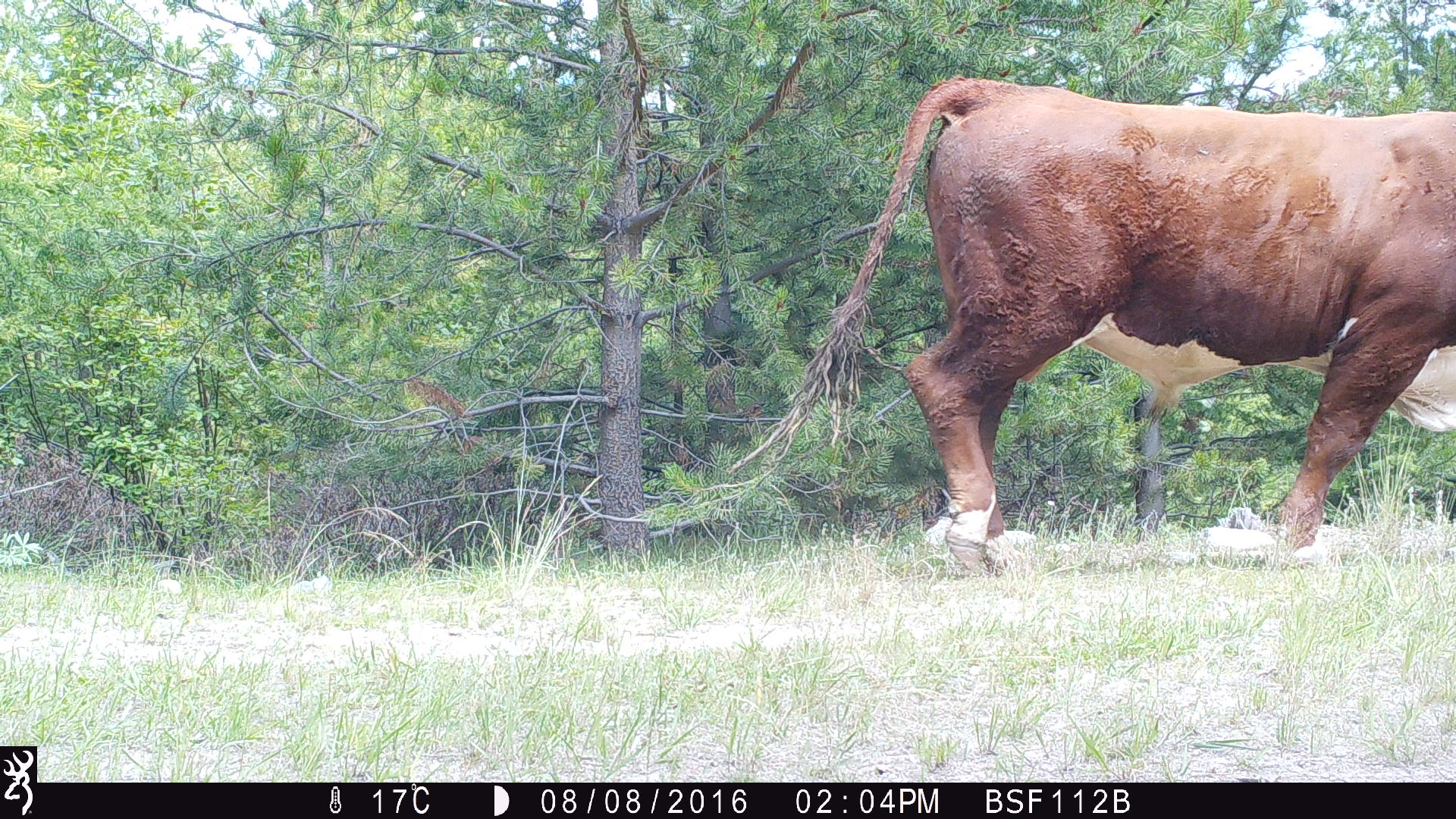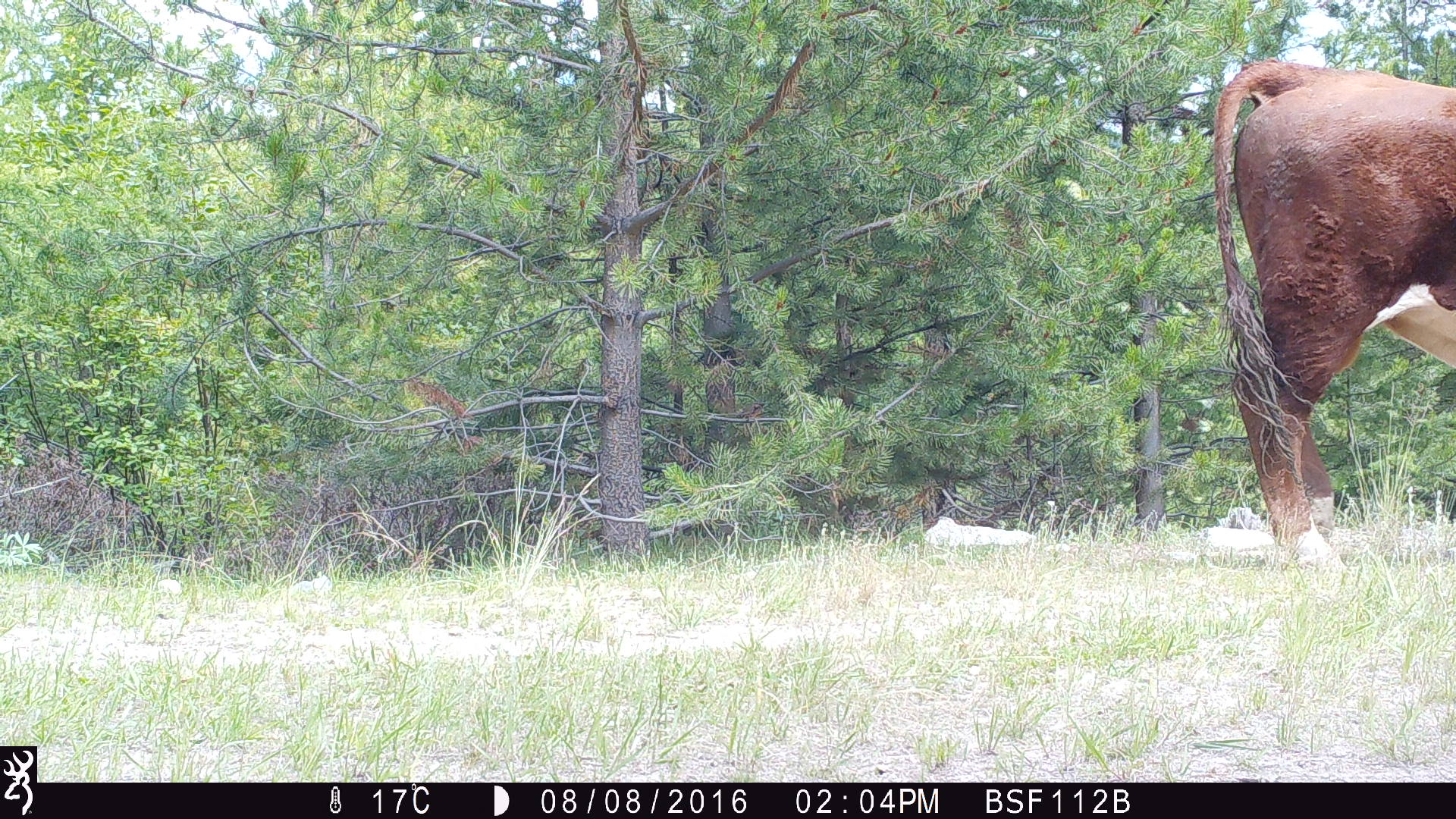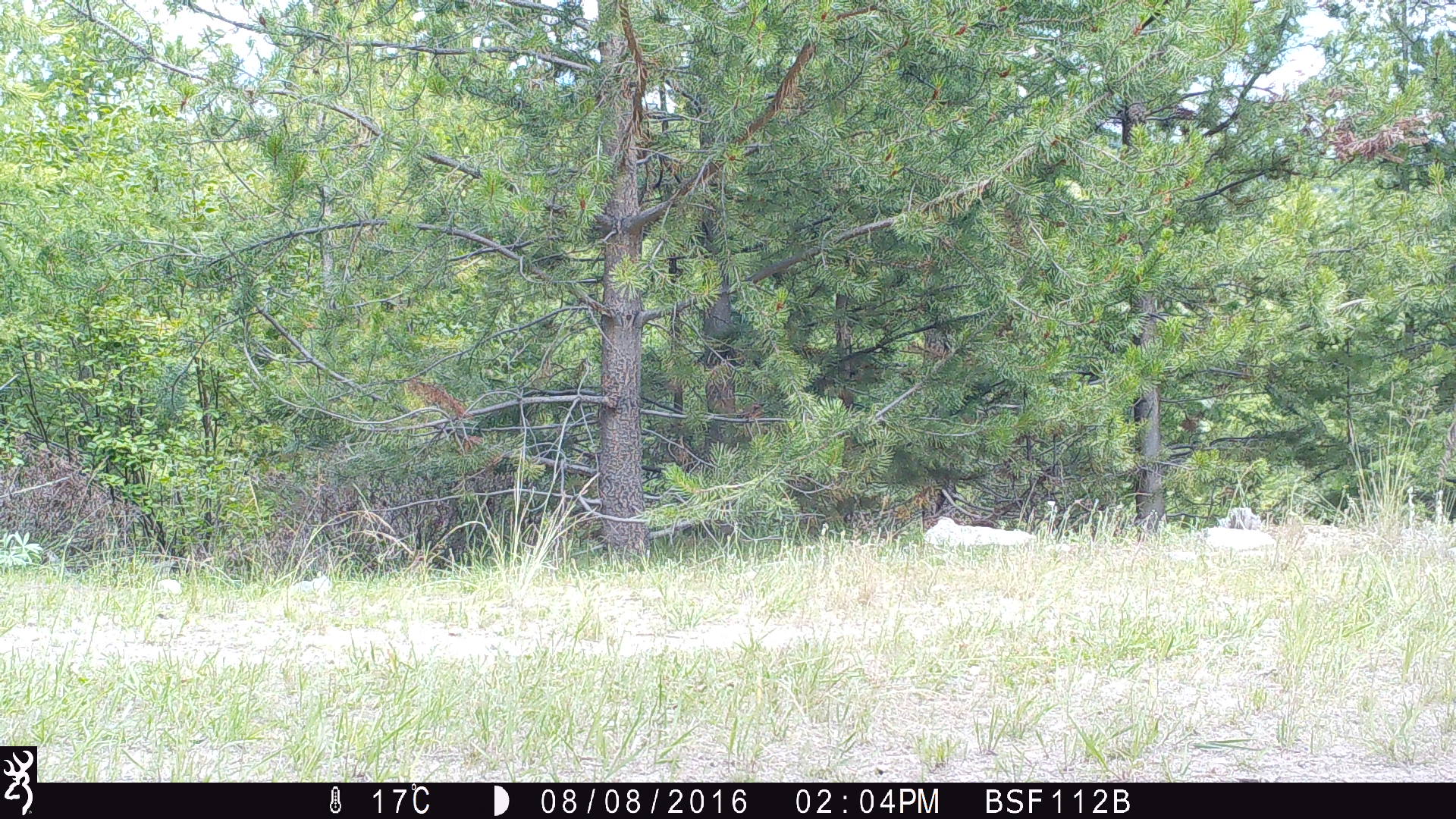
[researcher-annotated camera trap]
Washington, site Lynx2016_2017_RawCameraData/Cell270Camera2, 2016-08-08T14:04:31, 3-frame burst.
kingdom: Animalia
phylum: Chordata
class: Mammalia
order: Artiodactyla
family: Bovidae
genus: Bos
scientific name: Bos taurus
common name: domestic cattle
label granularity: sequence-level